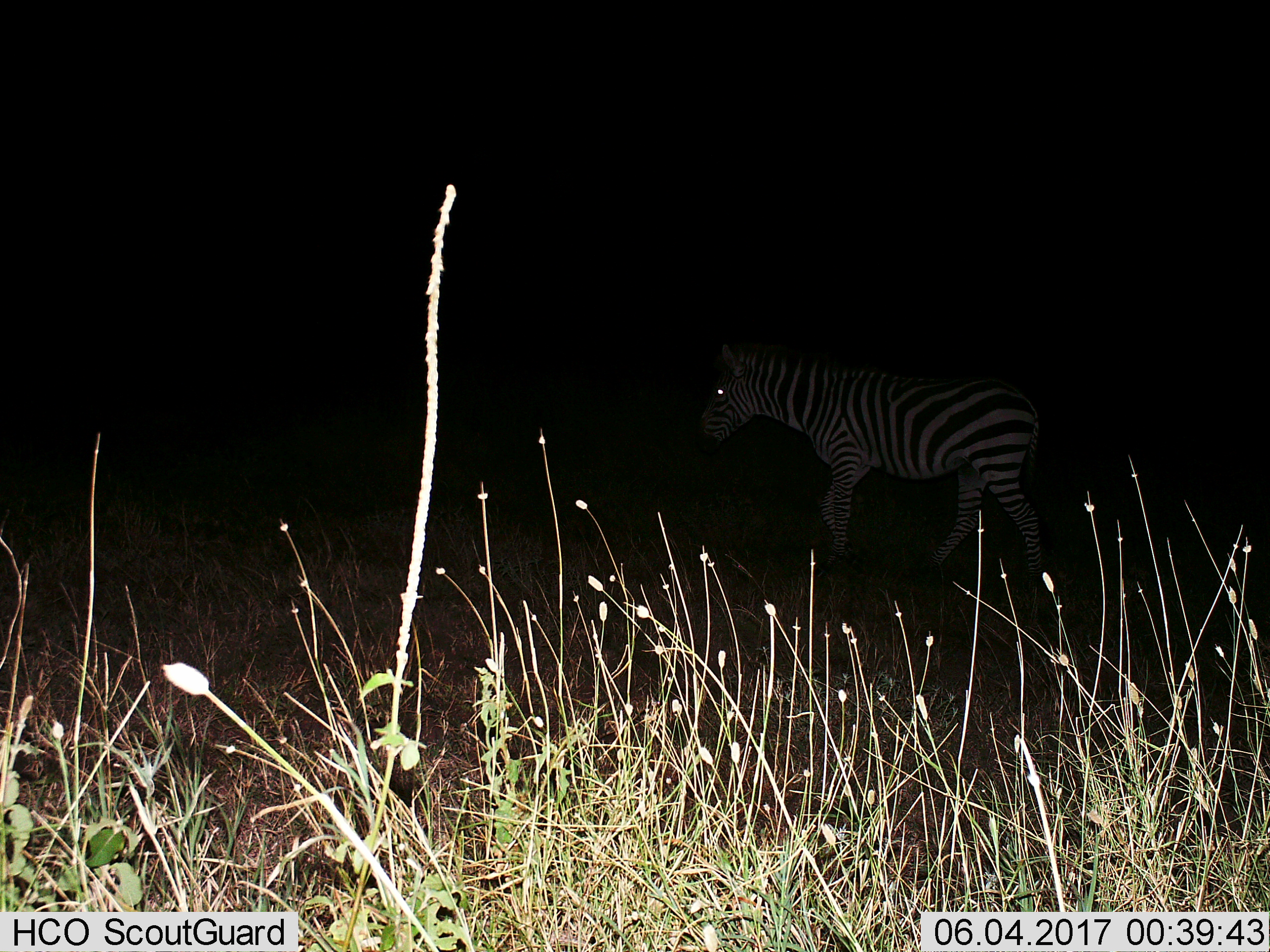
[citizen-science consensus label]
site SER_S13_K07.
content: unidentified animal